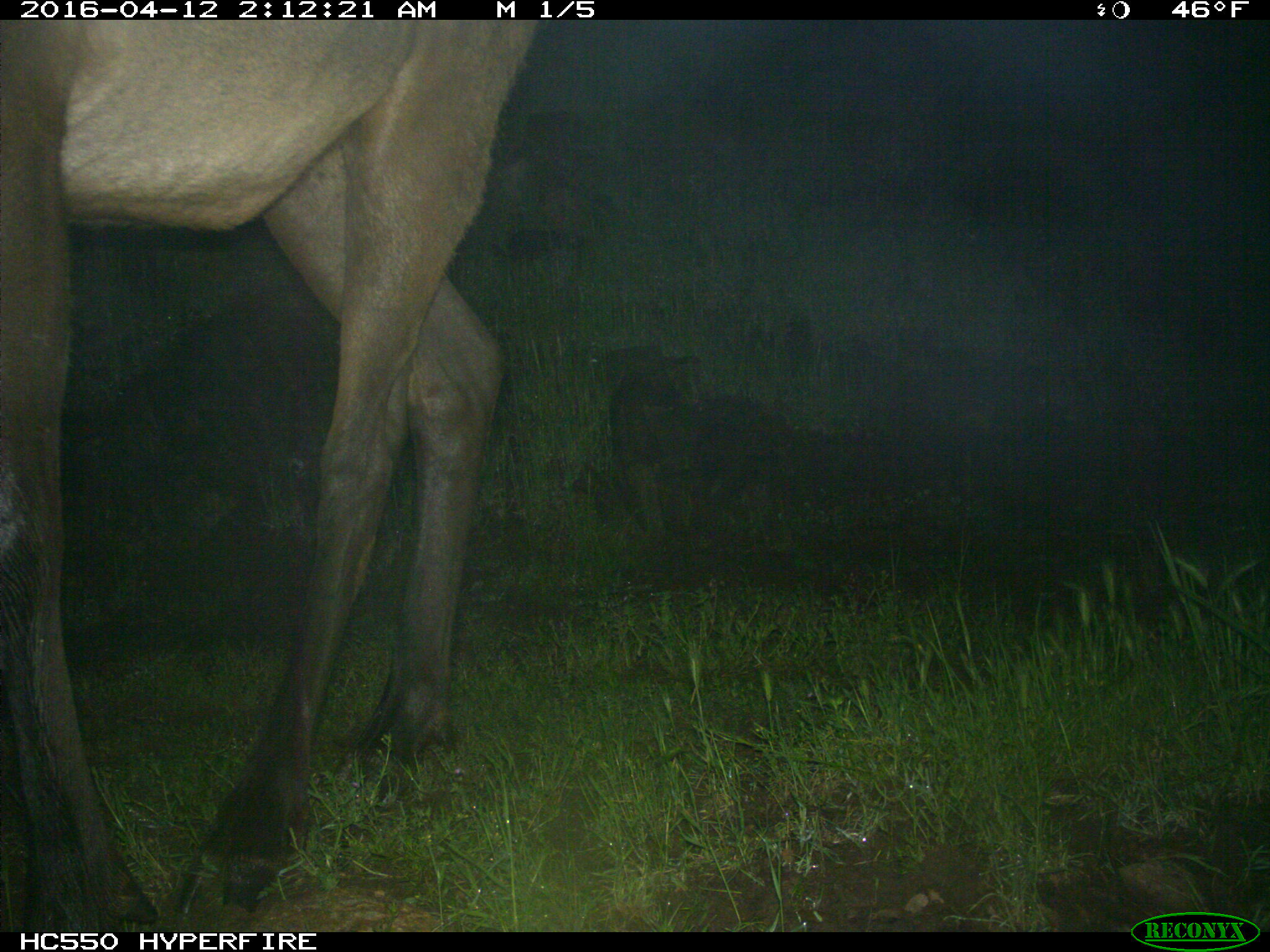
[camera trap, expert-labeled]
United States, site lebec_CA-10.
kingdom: Animalia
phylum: Chordata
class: Mammalia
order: Artiodactyla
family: Cervidae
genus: Cervus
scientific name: Cervus canadensis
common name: elk